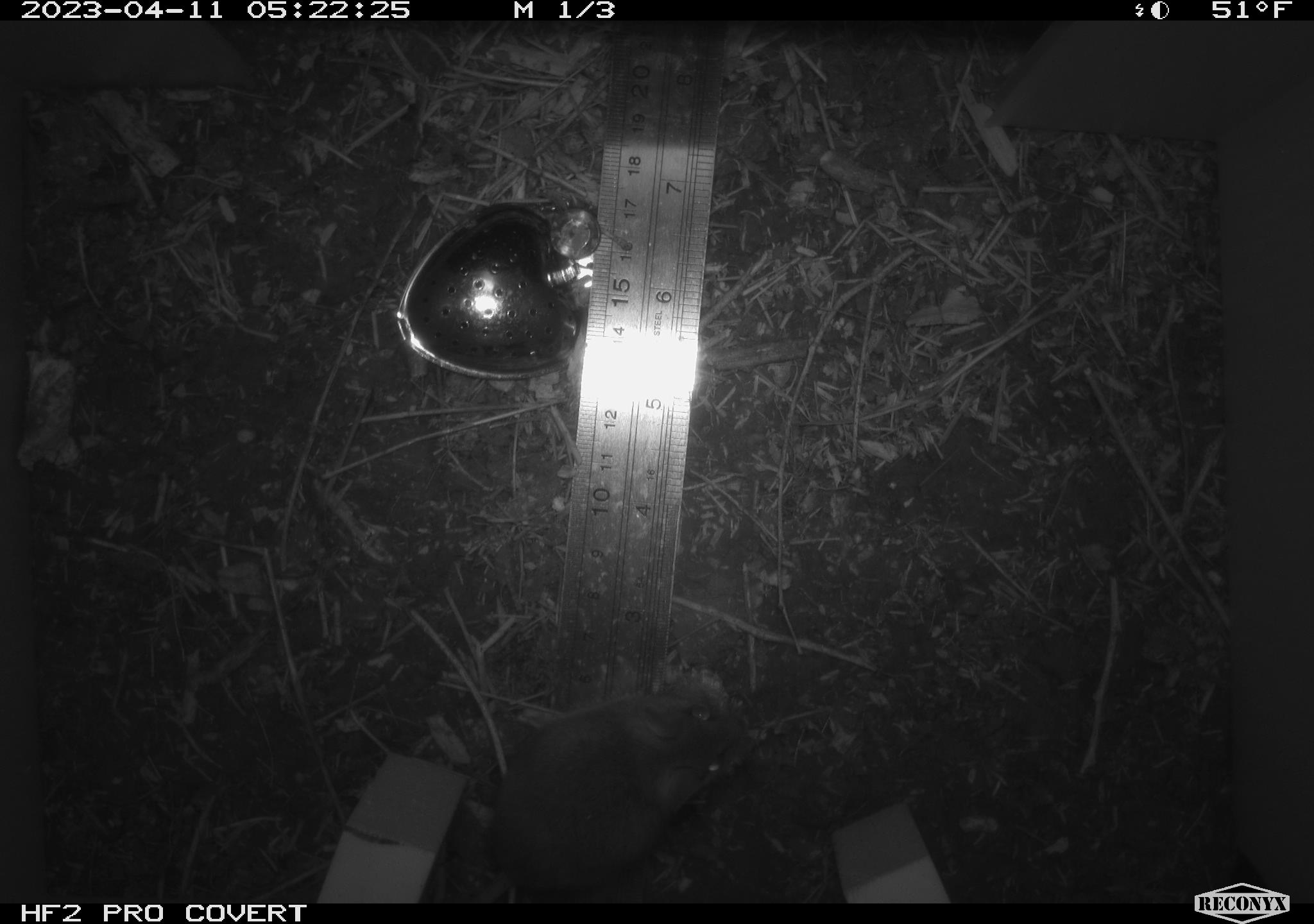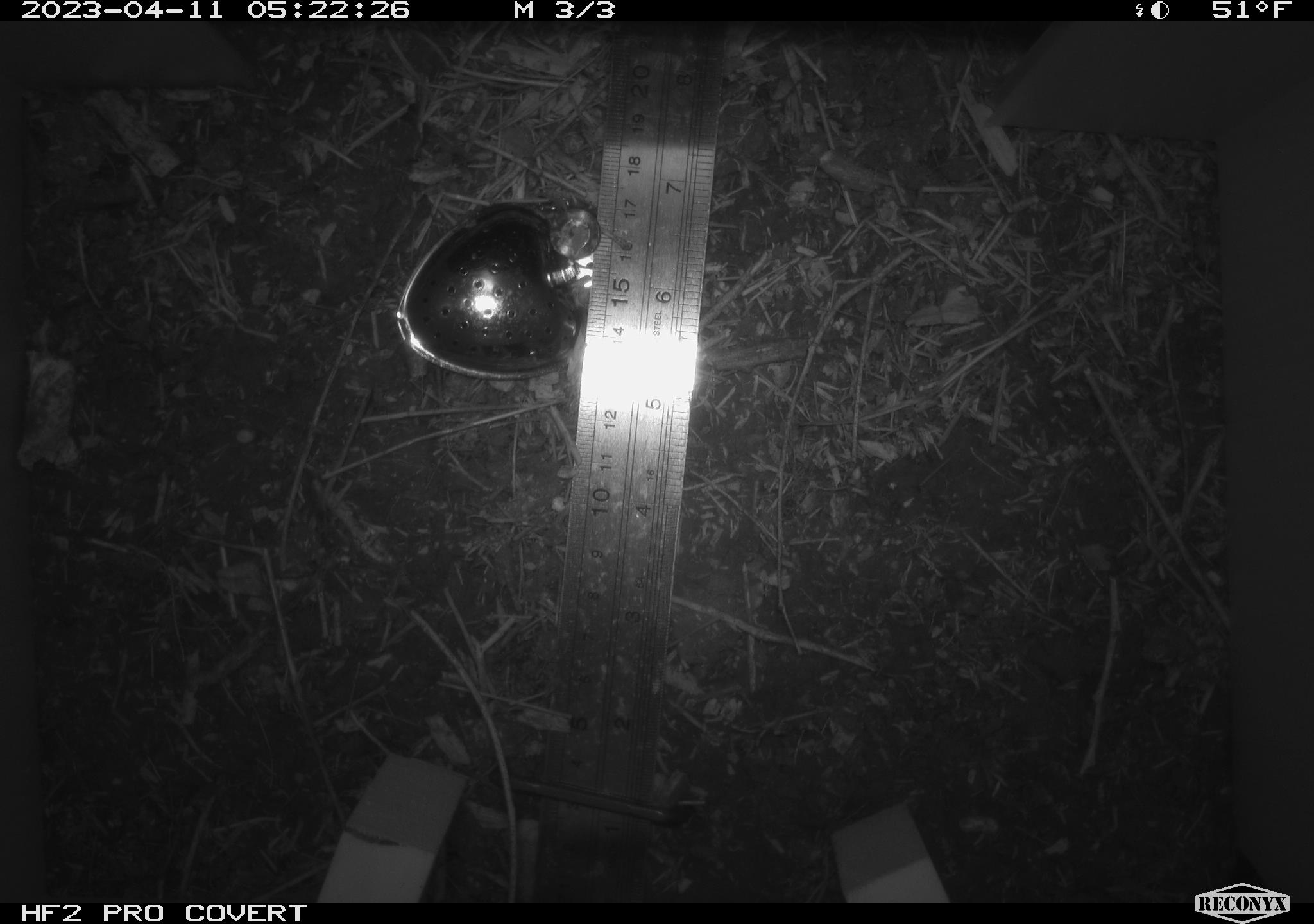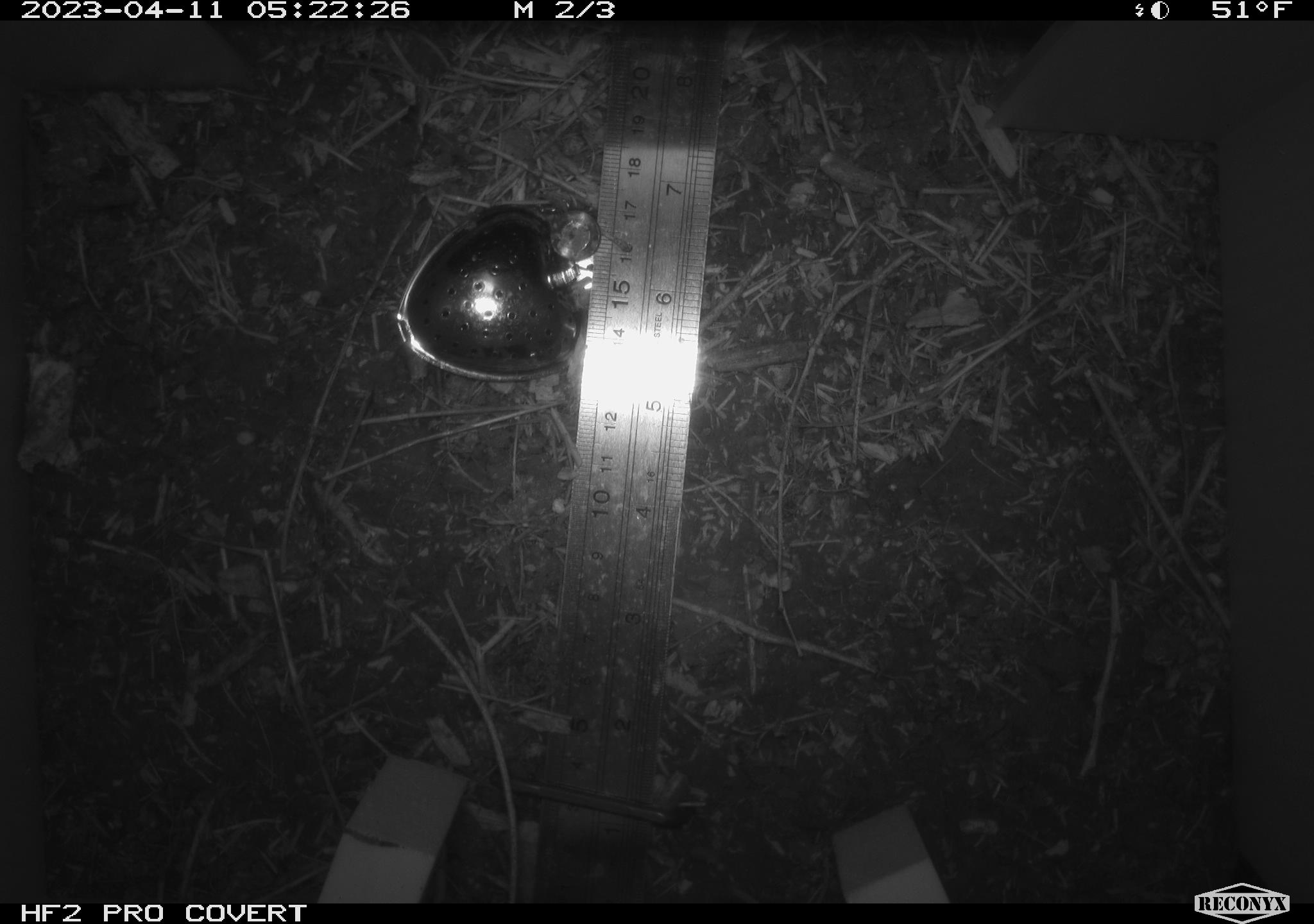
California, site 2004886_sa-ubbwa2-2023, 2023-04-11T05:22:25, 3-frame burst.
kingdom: Animalia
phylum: Chordata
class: Mammalia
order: Rodentia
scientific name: Rodentia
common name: mouse species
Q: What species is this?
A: Mouse species (Rodentia).